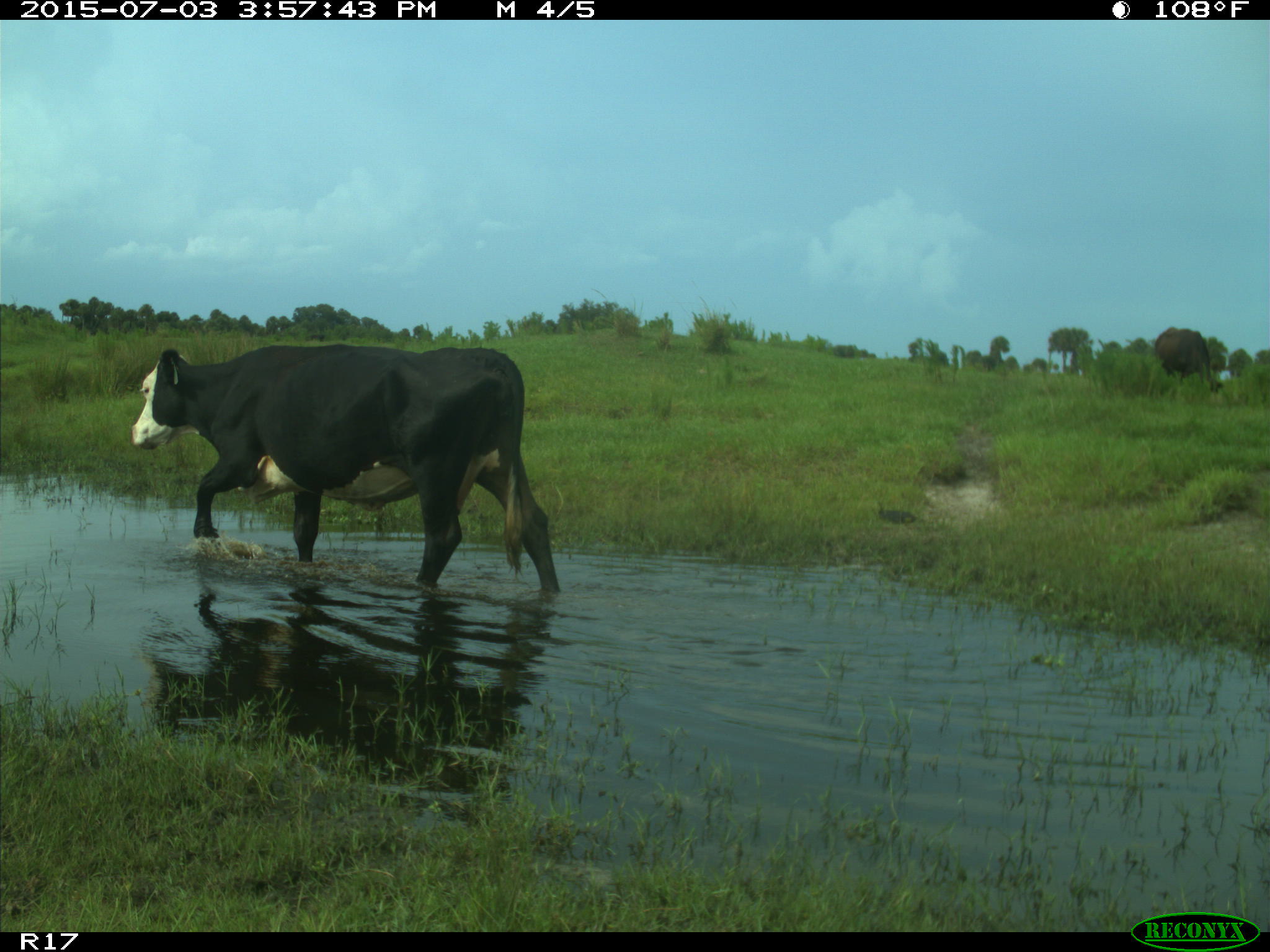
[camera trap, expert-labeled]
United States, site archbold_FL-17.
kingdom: Animalia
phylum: Chordata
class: Mammalia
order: Artiodactyla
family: Bovidae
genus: Bos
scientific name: Bos taurus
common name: domestic cow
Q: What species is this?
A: Bos taurus (domestic cow).